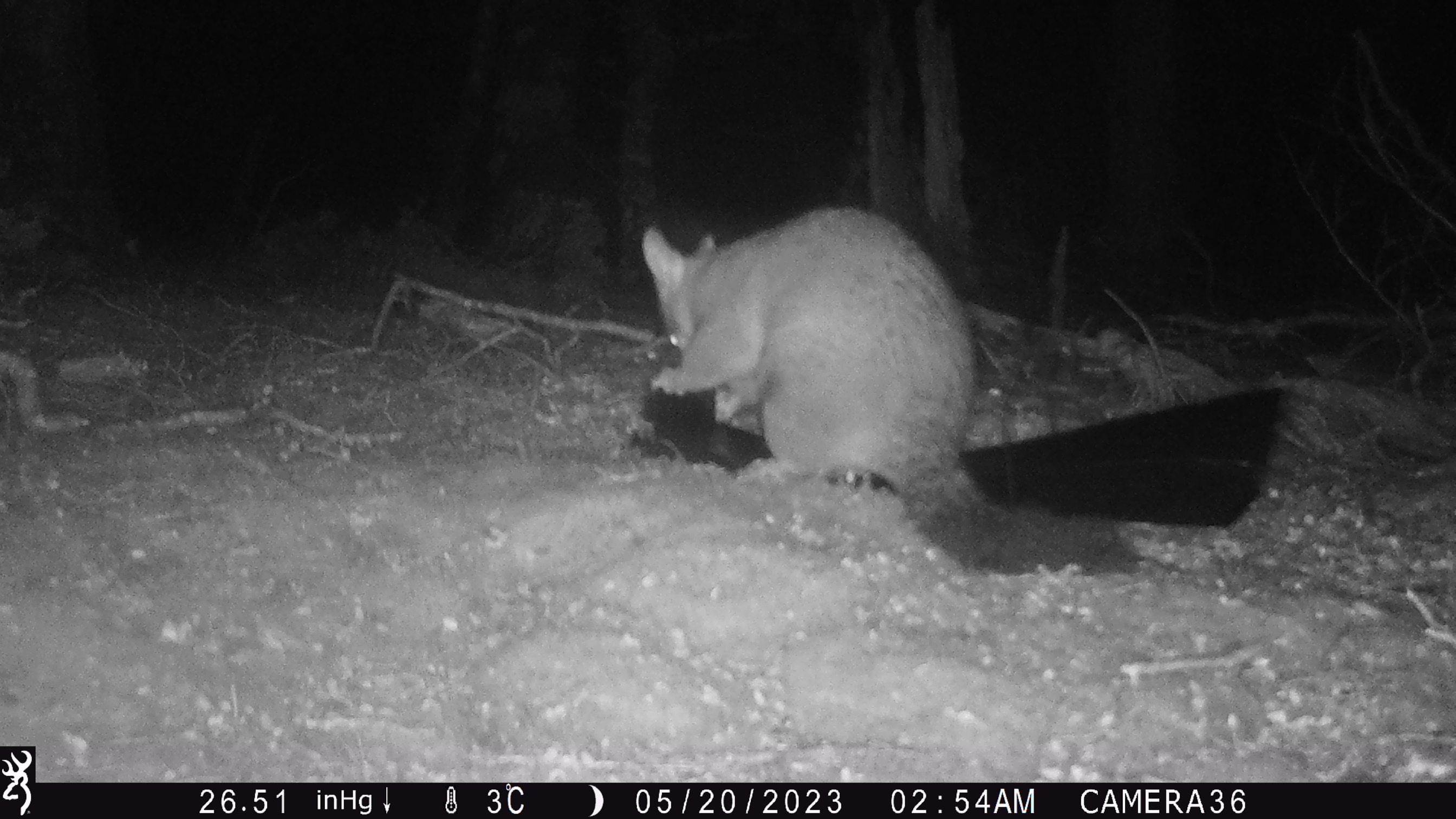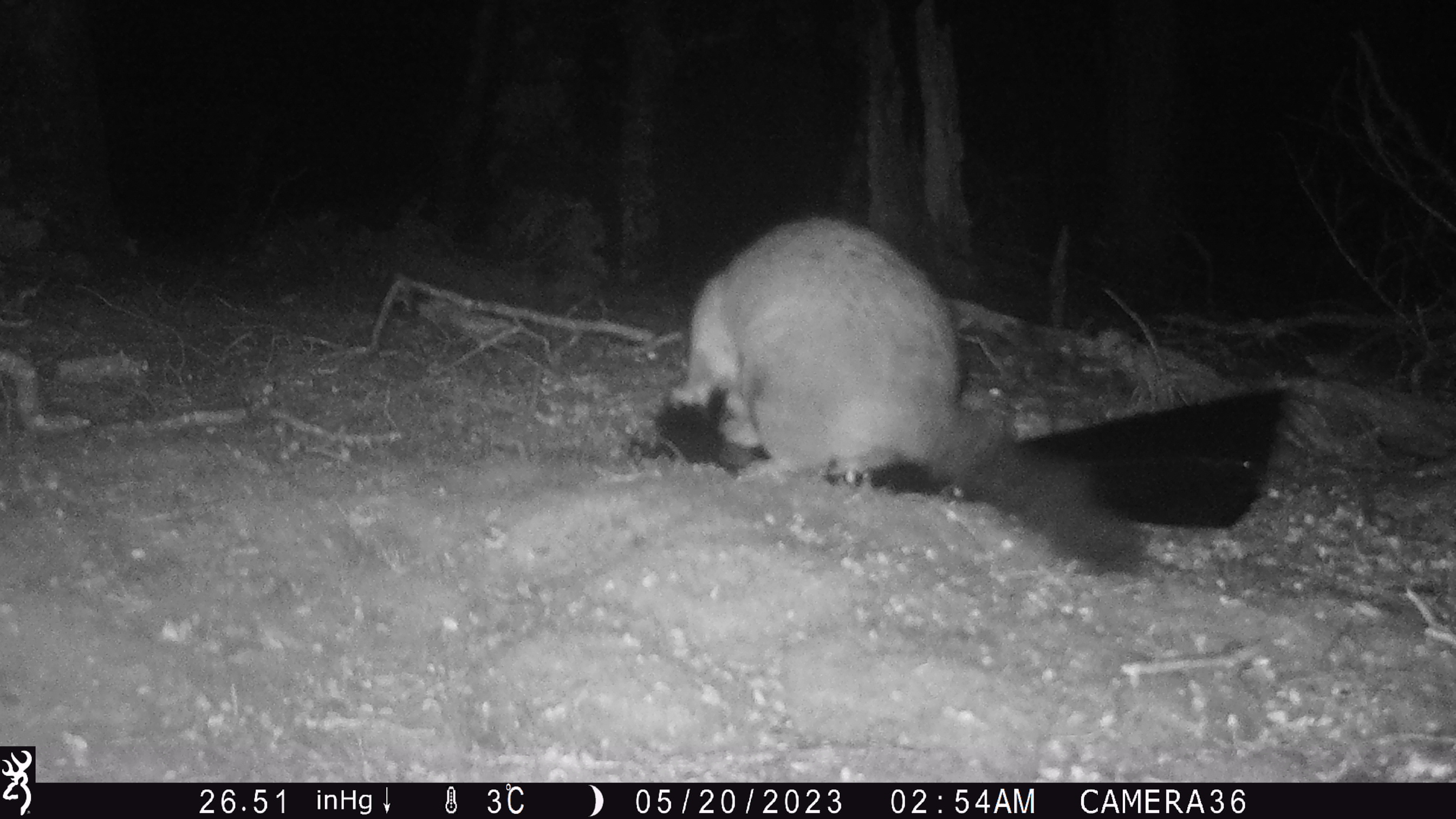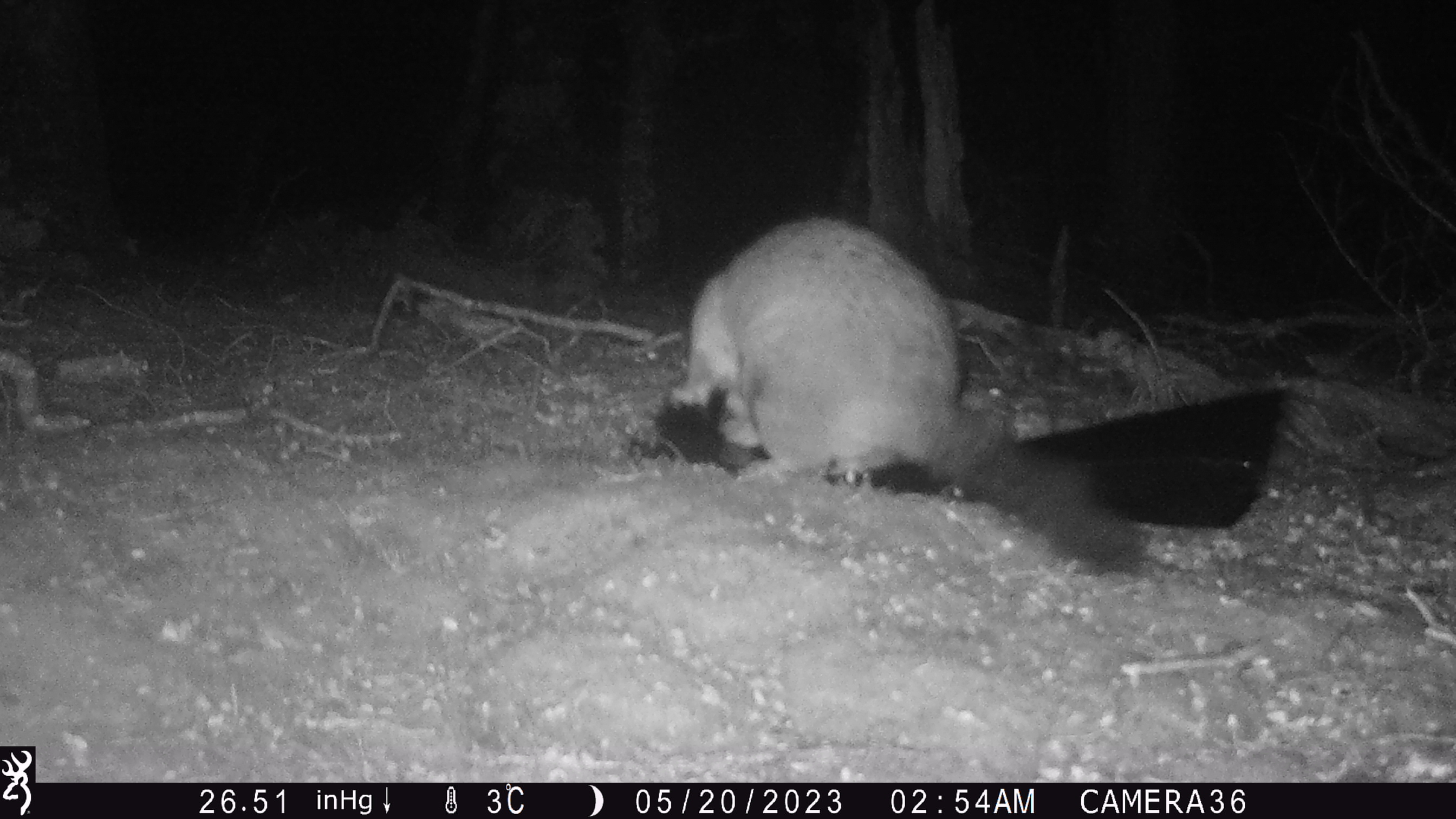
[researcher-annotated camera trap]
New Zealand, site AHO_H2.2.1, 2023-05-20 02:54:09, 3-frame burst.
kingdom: Animalia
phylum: Chordata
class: Mammalia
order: Carnivora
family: Mustelidae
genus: Mustela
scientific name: Mustela erminea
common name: stoat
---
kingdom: Animalia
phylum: Chordata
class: Mammalia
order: Diprotodontia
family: Phalangeridae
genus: Trichosurus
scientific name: Trichosurus vulpecula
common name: common brushtail possum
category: possum